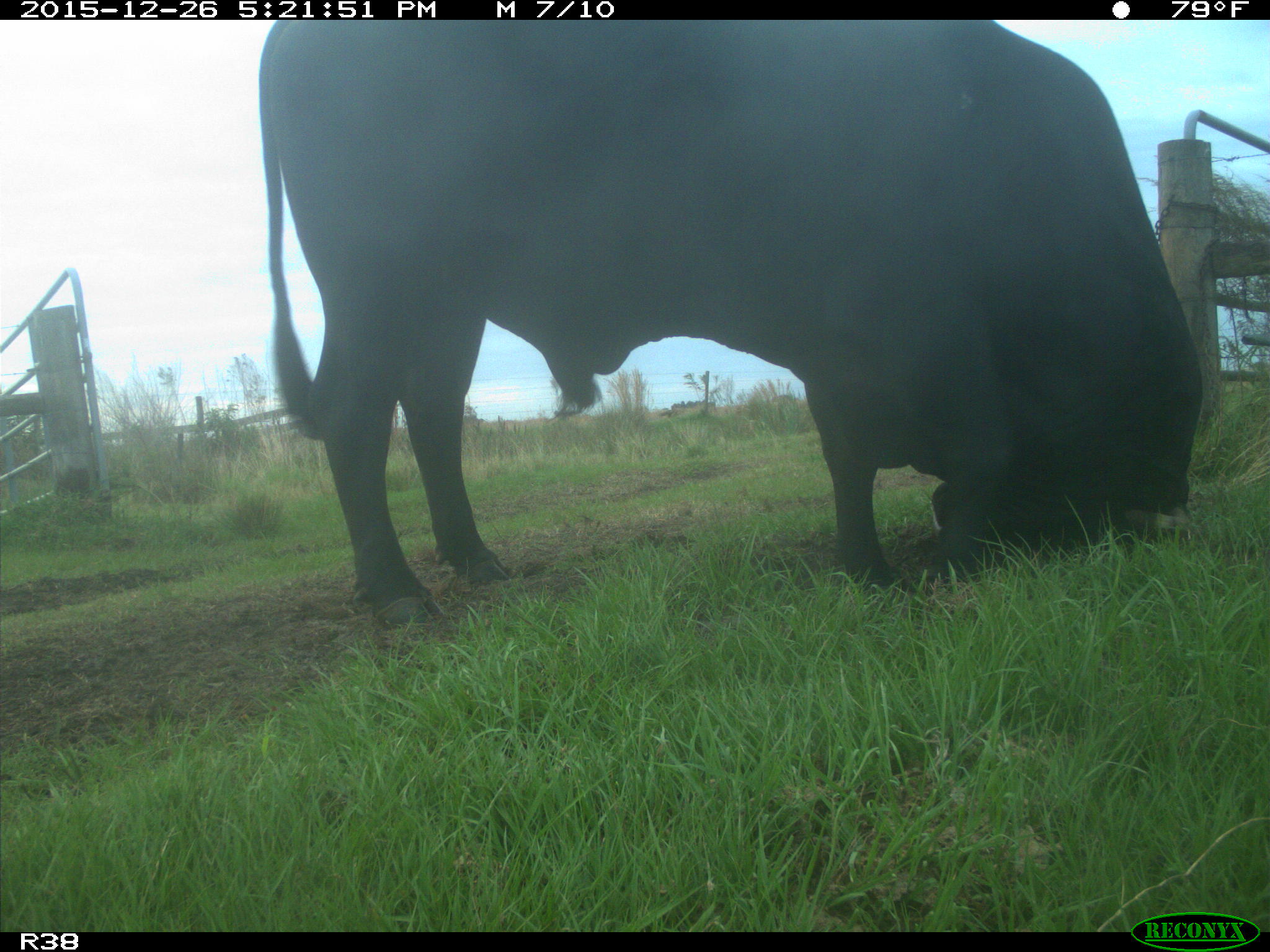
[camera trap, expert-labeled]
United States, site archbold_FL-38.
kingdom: Animalia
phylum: Chordata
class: Mammalia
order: Artiodactyla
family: Bovidae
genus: Bos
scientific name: Bos taurus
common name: domestic cow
Bos taurus (domestic cow).